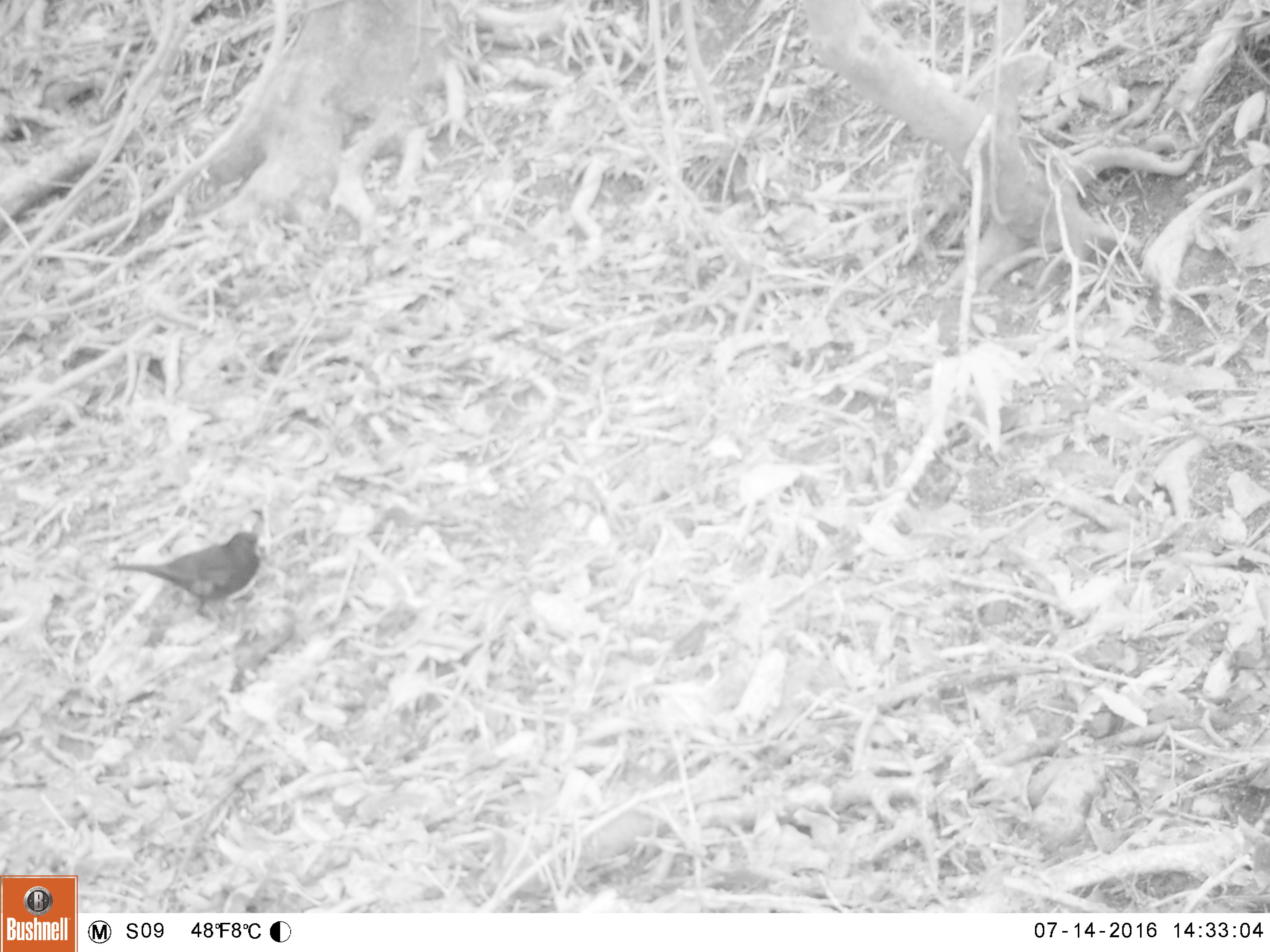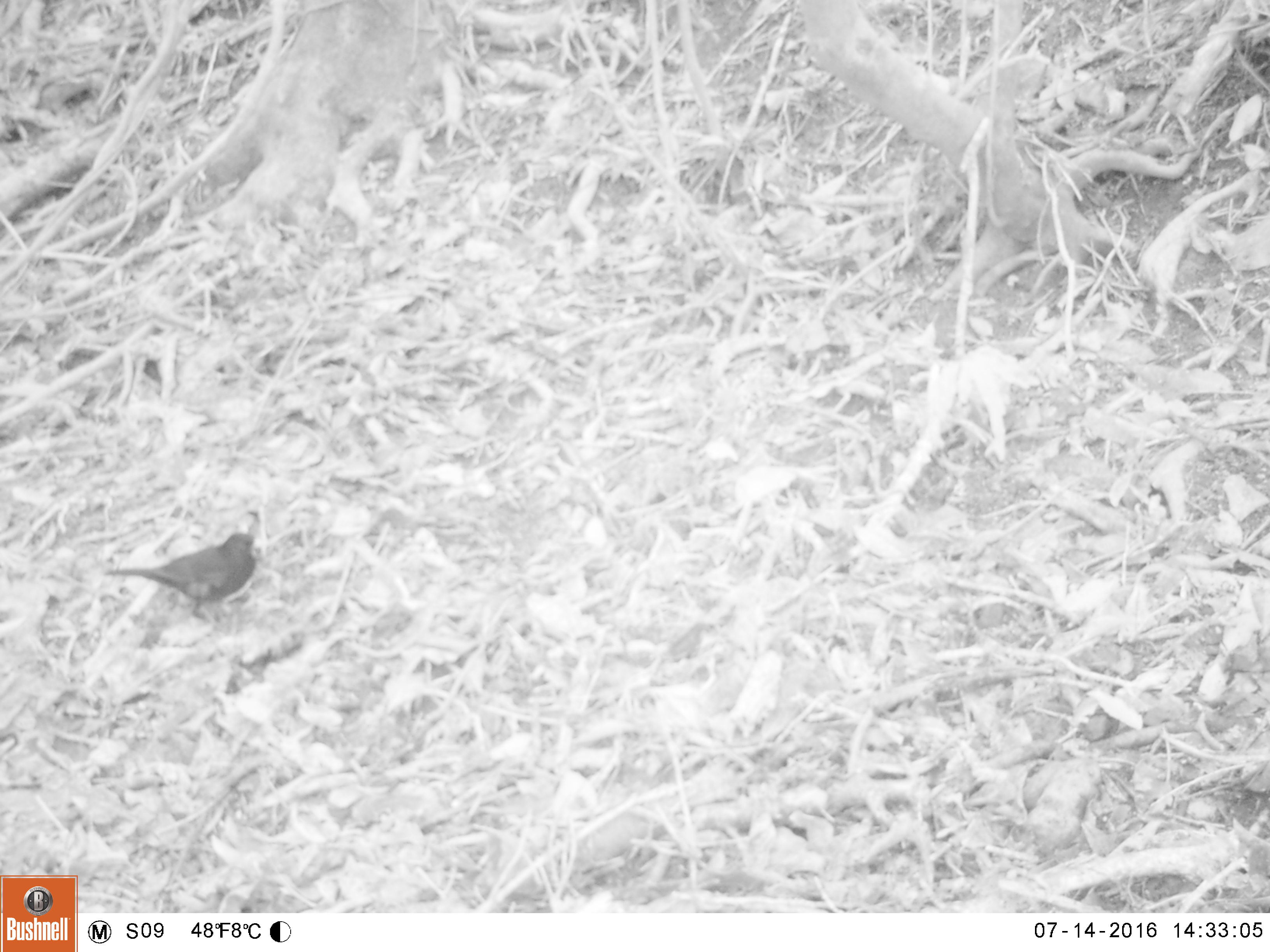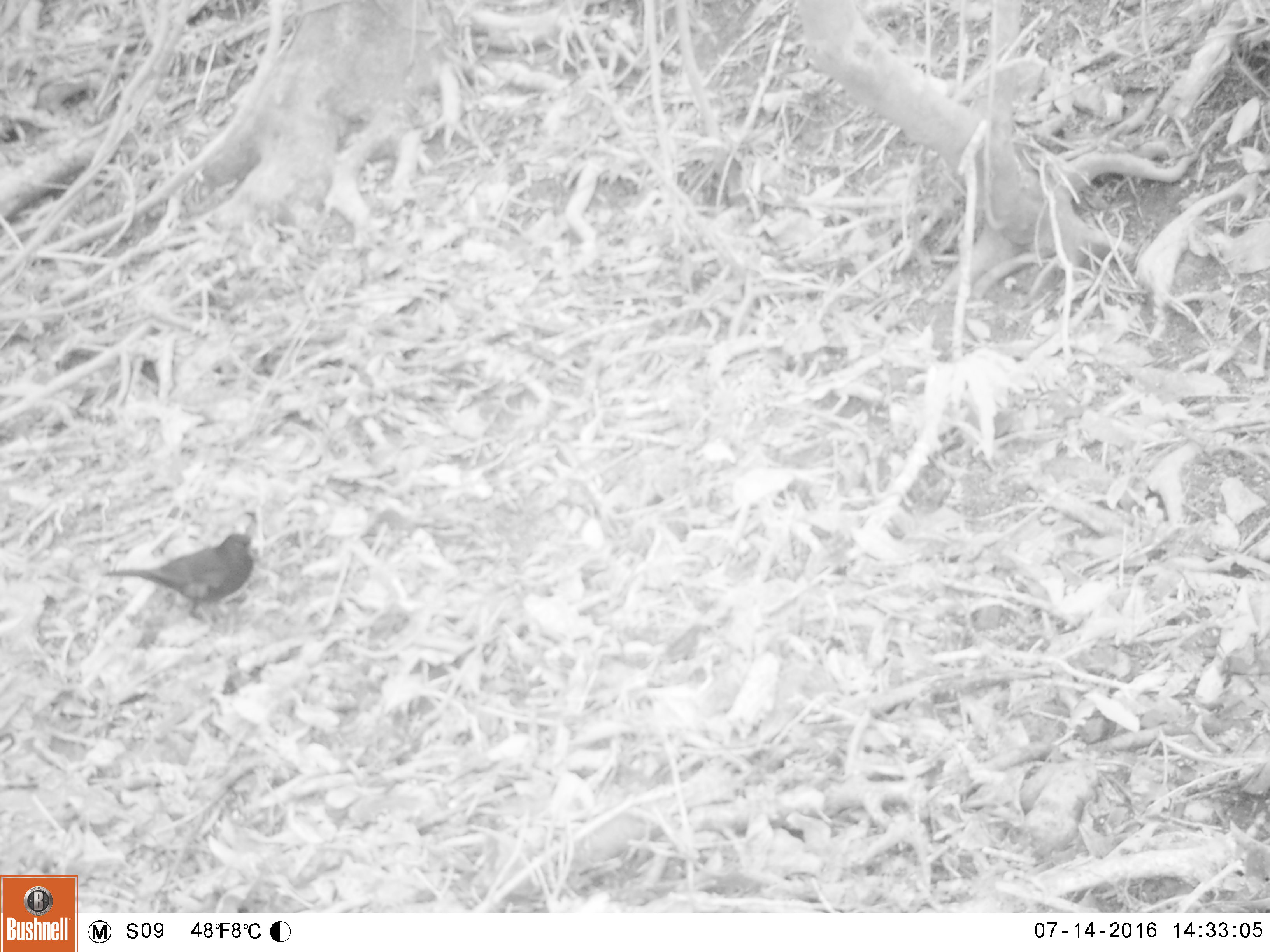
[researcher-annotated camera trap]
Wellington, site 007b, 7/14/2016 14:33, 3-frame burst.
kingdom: Animalia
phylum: Chordata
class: Aves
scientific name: Aves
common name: bird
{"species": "bird (Aves)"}